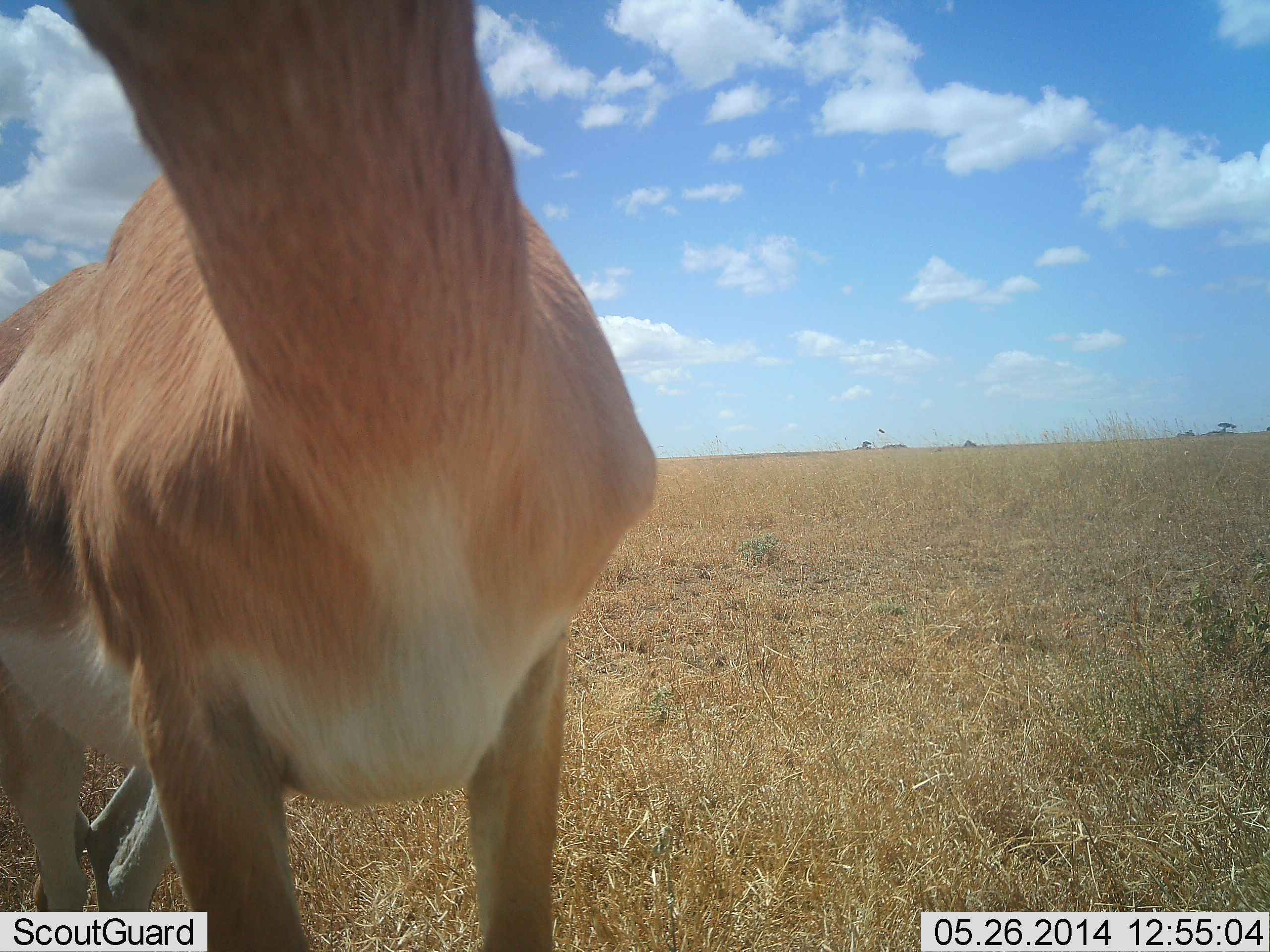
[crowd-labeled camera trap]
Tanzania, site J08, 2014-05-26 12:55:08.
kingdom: Animalia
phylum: Chordata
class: Mammalia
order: Artiodactyla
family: Bovidae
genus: Nanger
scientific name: Nanger granti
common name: grant's gazelle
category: gazellegrants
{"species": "gazellegrants (grant's gazelle) (Nanger granti)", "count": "1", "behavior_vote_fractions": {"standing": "90%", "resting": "0%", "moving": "0%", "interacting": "20%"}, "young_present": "0%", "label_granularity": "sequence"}